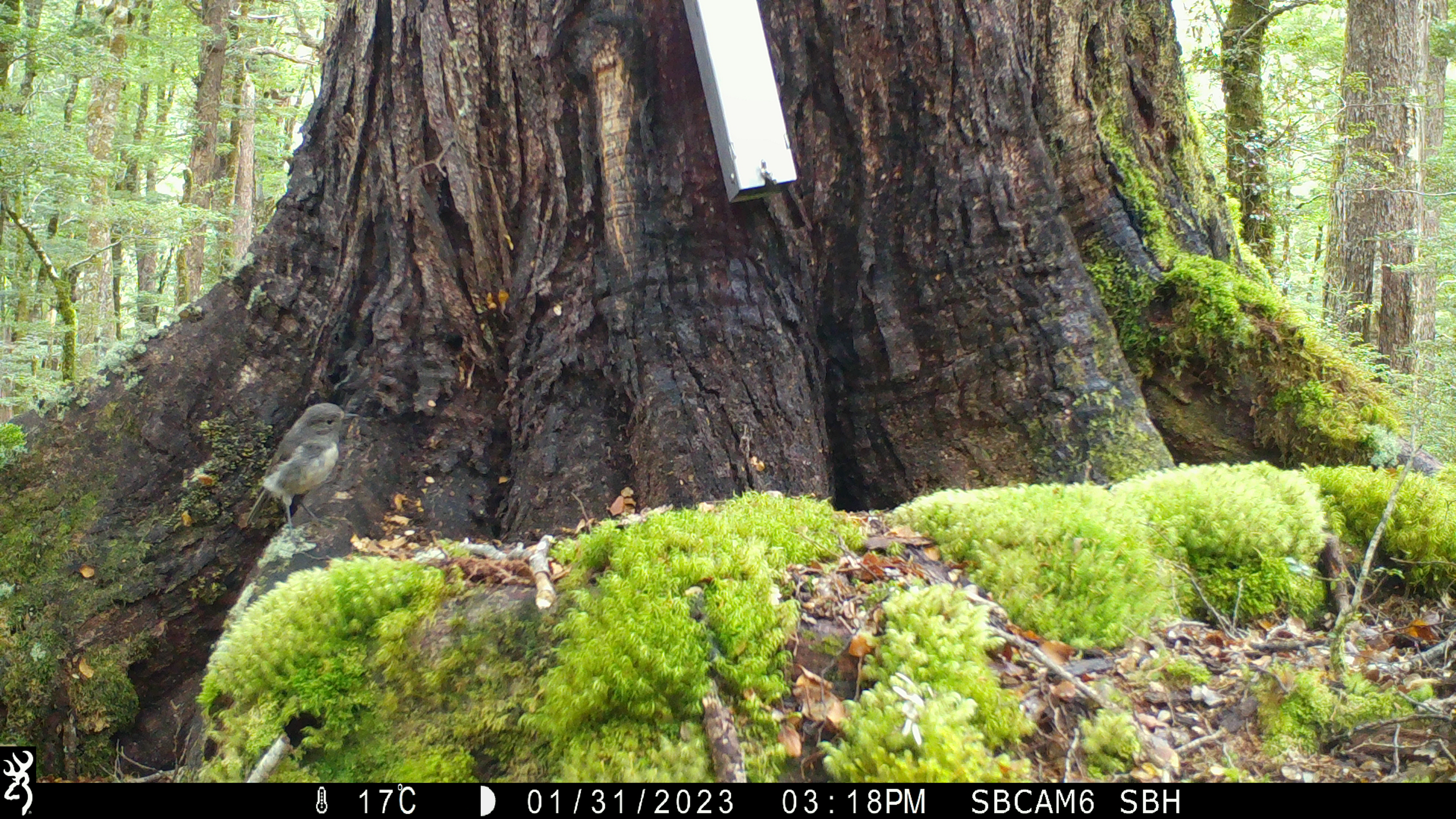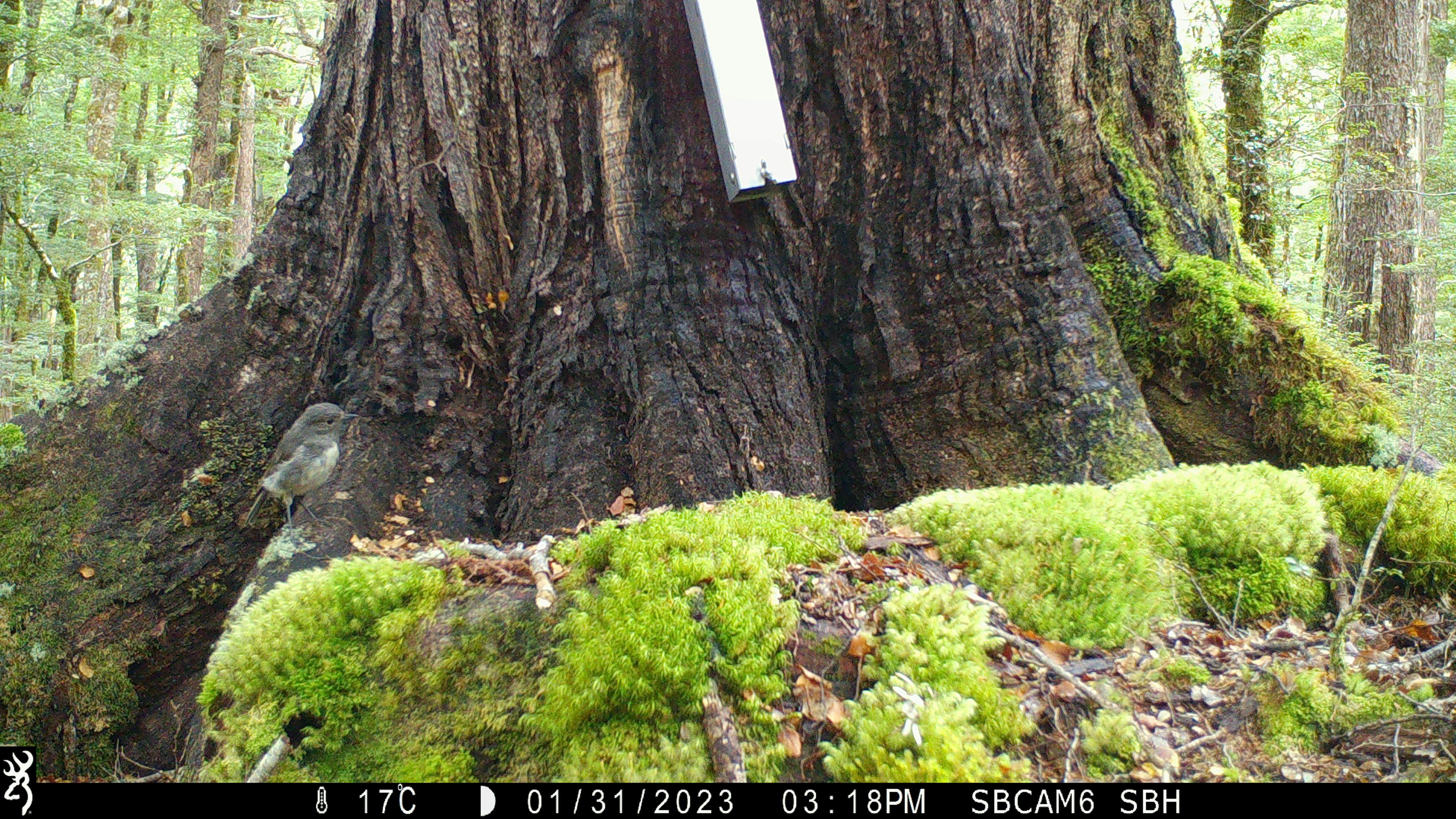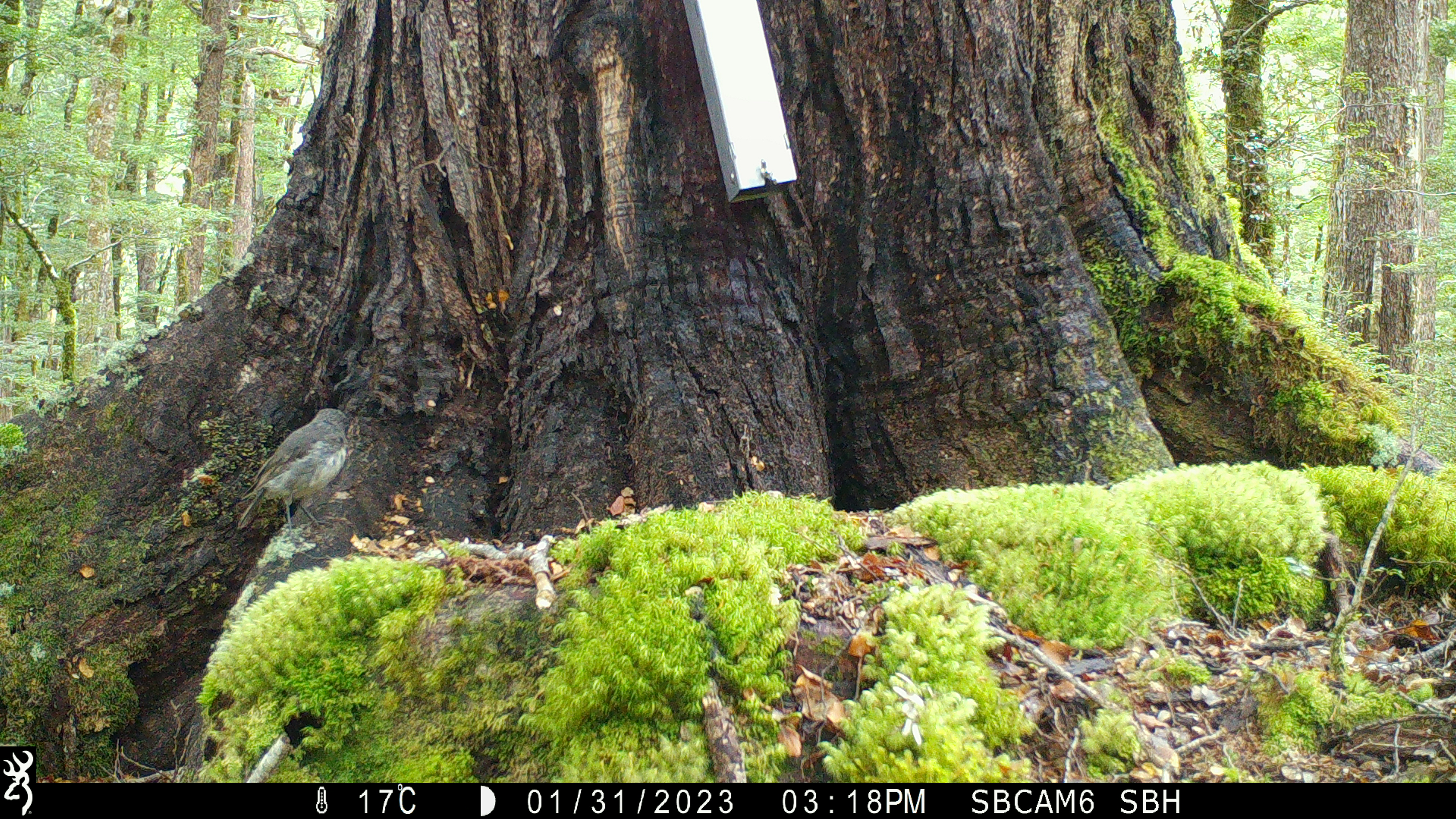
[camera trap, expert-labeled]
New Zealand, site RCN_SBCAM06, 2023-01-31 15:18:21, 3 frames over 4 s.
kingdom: Animalia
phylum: Chordata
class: Aves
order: Passeriformes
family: Petroicidae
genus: Petroica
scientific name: Petroica australis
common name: new zealand robin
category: robin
Robin (new zealand robin) (Petroica australis).